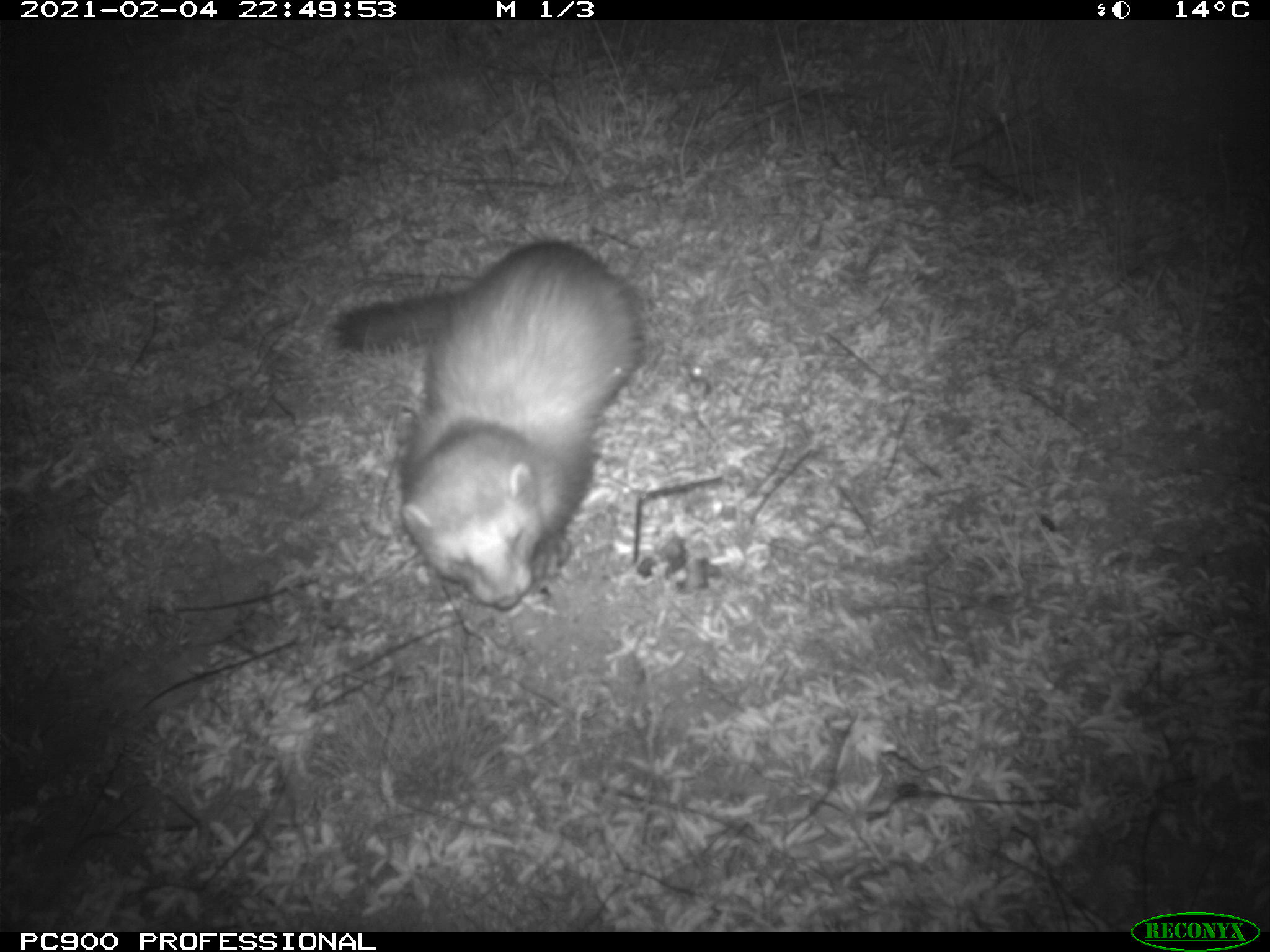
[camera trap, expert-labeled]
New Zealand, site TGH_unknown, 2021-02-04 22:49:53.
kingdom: Animalia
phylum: Chordata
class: Mammalia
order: Carnivora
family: Mustelidae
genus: Mustela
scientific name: Mustela furo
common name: ferret